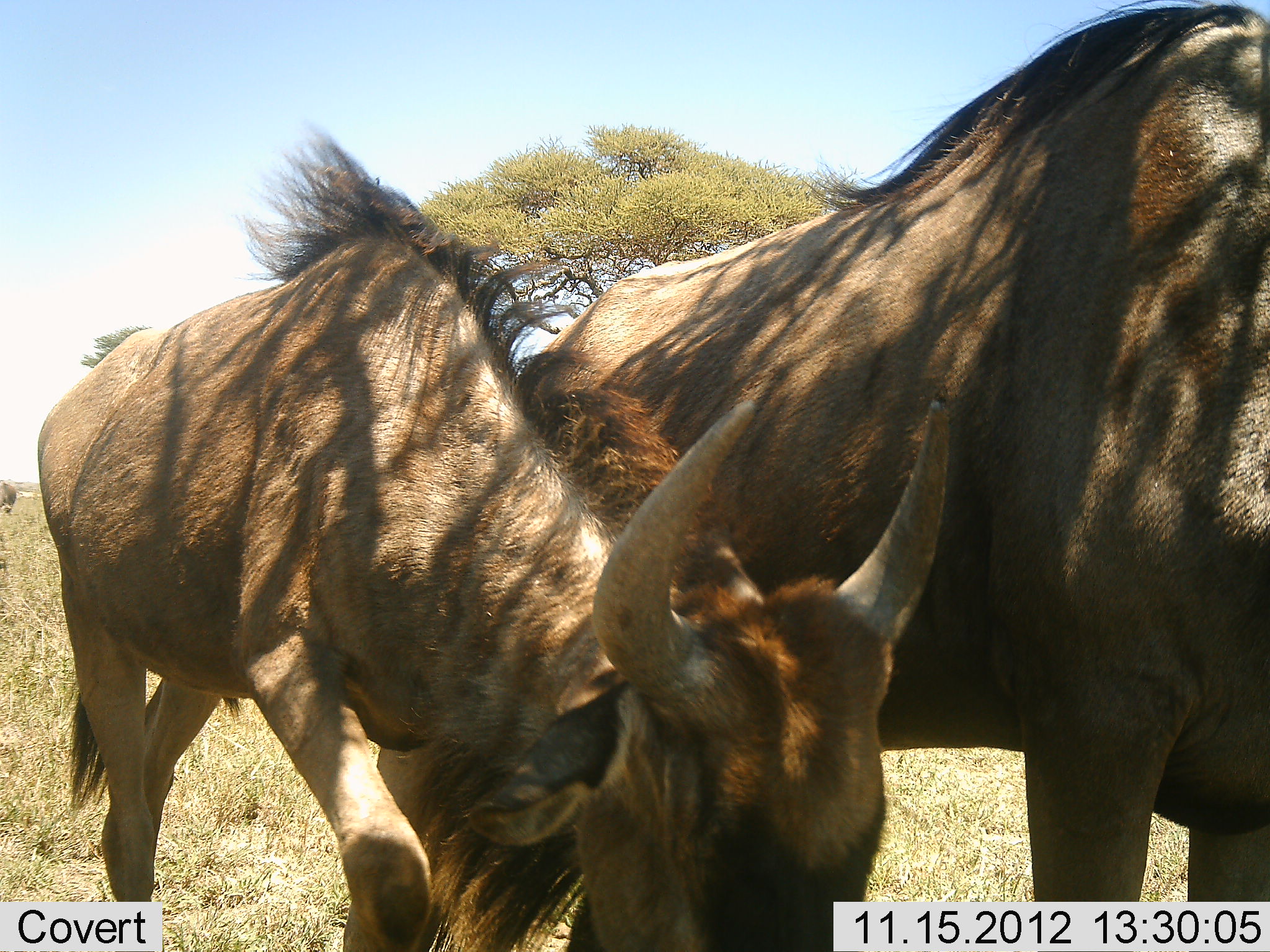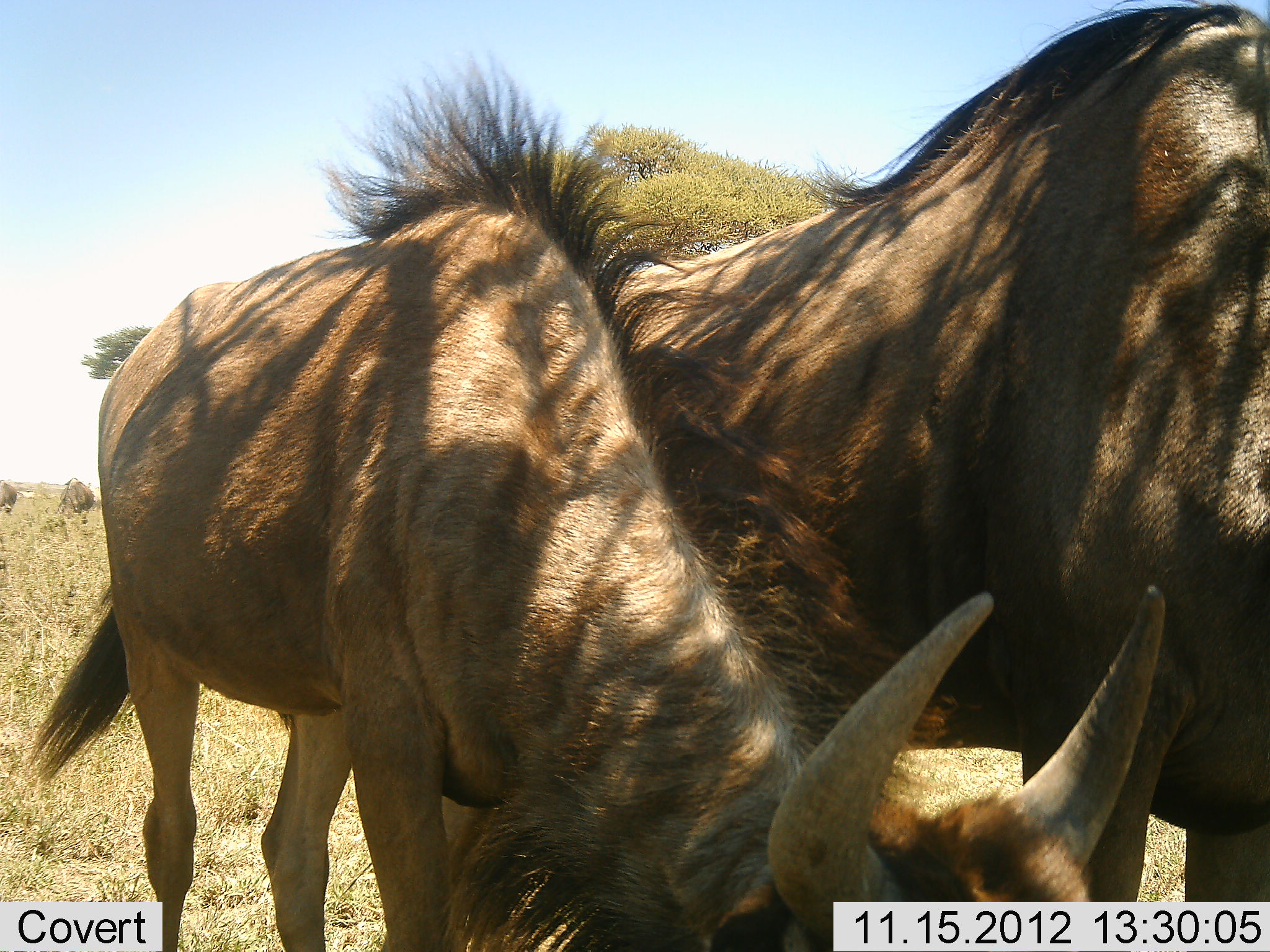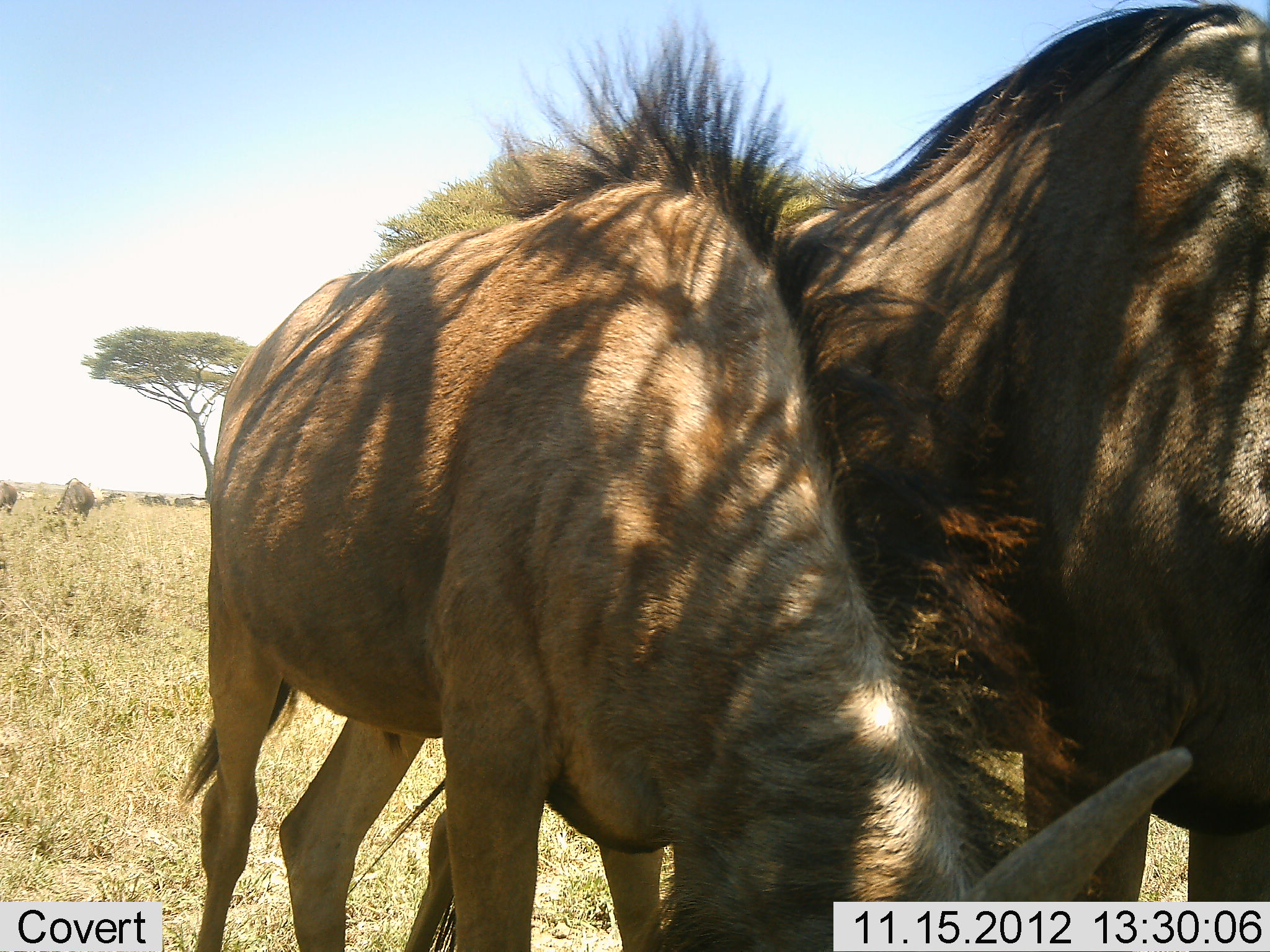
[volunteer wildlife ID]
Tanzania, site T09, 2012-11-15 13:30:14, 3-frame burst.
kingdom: Animalia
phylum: Chordata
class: Mammalia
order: Artiodactyla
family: Bovidae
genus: Connochaetes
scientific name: Connochaetes taurinus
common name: blue wildebeest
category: wildebeest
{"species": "wildebeest (blue wildebeest) (Connochaetes taurinus)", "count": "4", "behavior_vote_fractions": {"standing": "70%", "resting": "0%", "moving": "40%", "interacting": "10%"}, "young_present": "70%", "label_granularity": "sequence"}